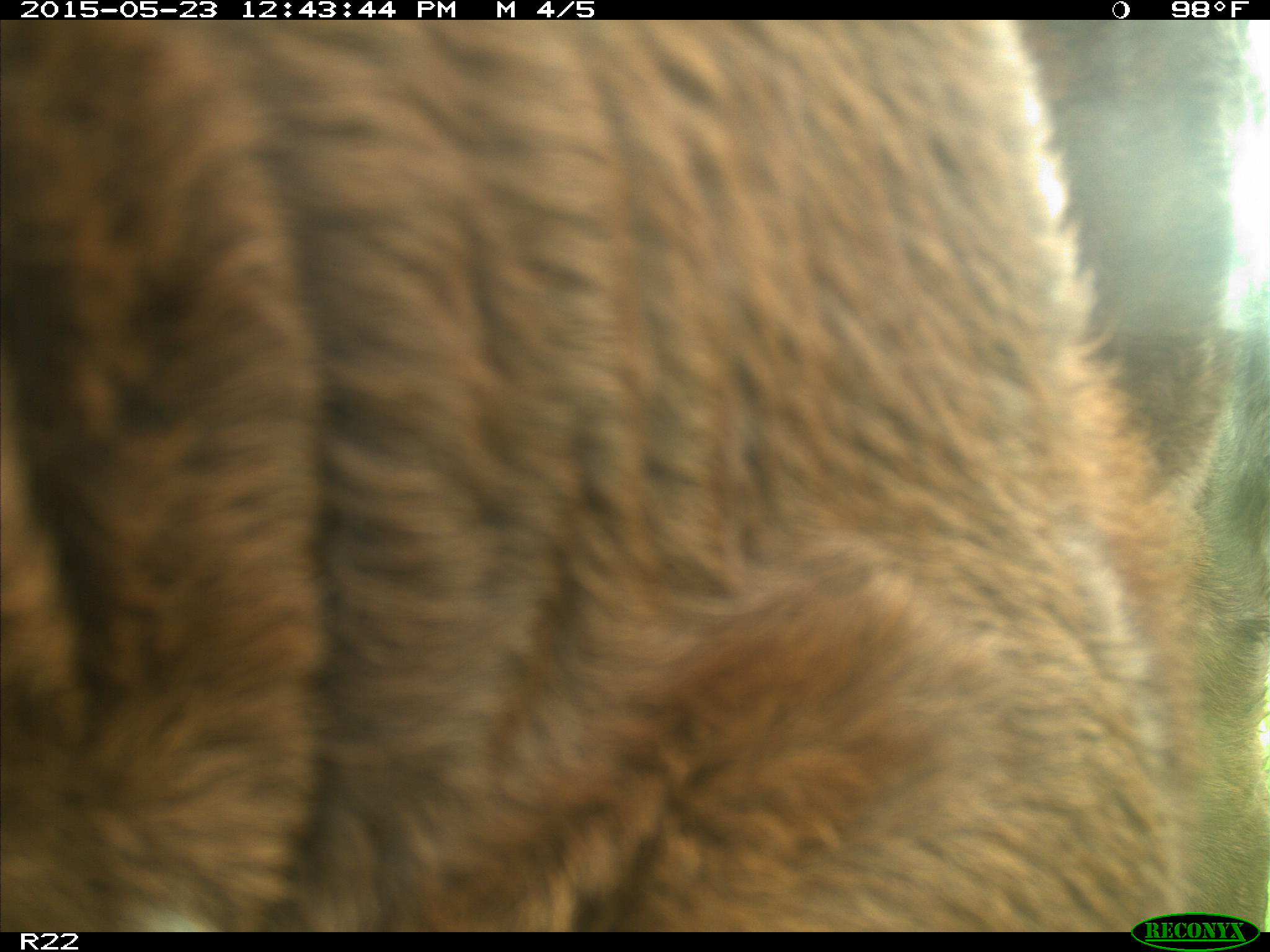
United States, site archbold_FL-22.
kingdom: Animalia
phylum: Chordata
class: Mammalia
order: Artiodactyla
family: Bovidae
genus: Bos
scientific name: Bos taurus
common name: domestic cow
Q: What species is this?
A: Bos taurus (domestic cow).